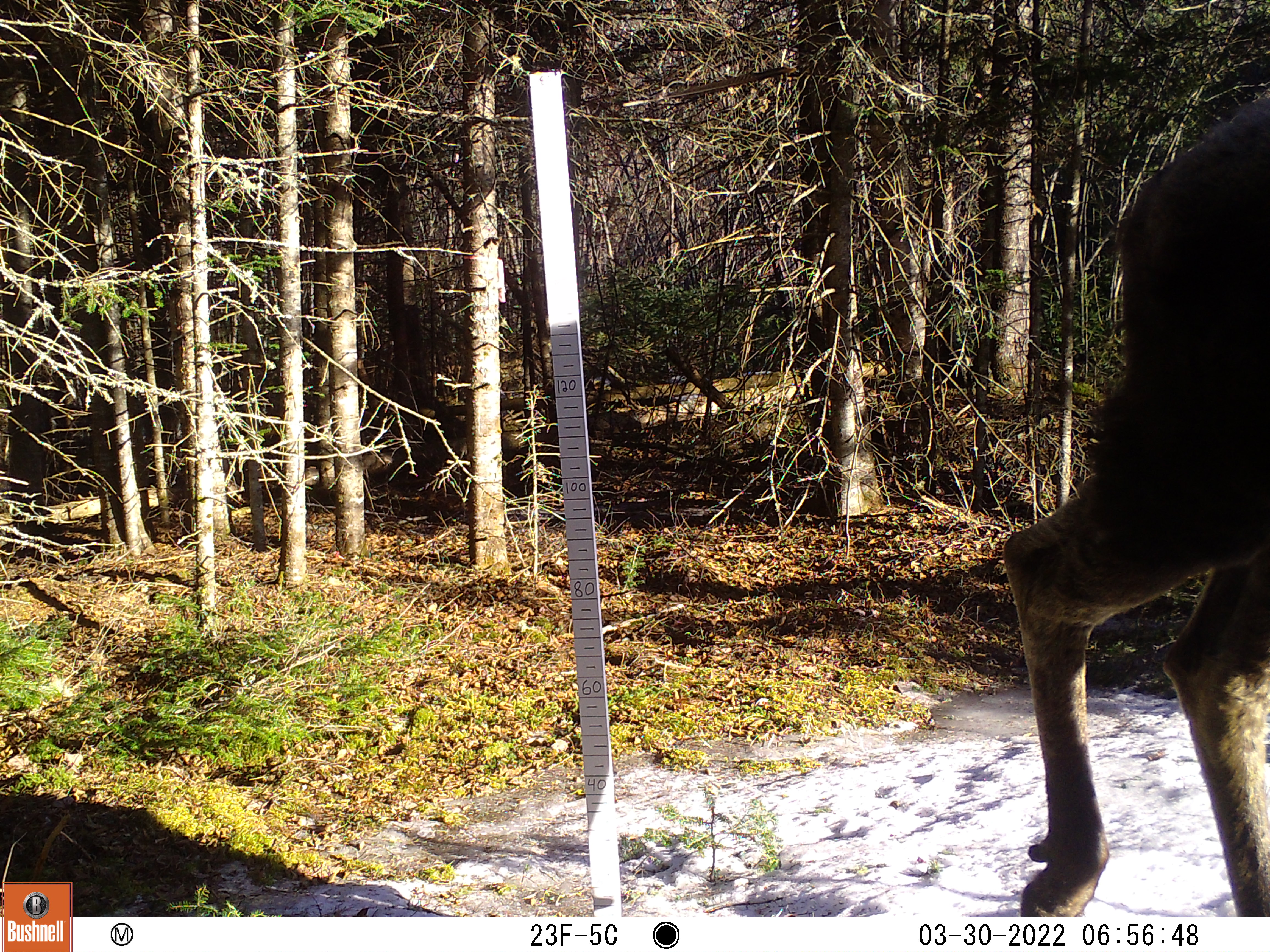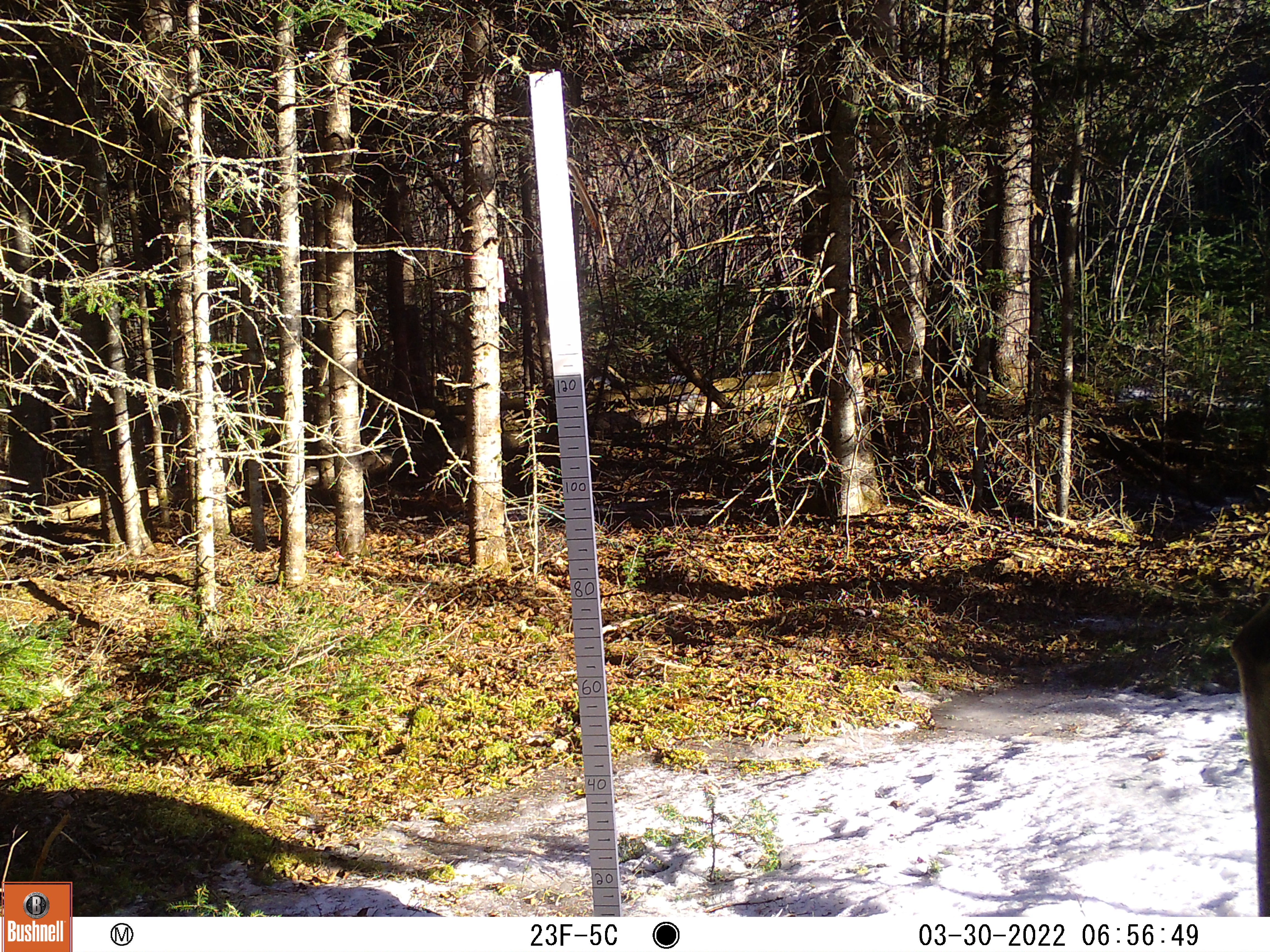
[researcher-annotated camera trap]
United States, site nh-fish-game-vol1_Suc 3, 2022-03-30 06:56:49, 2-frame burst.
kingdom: Animalia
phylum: Chordata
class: Mammalia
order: Artiodactyla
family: Cervidae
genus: Alces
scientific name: Alces alces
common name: moose